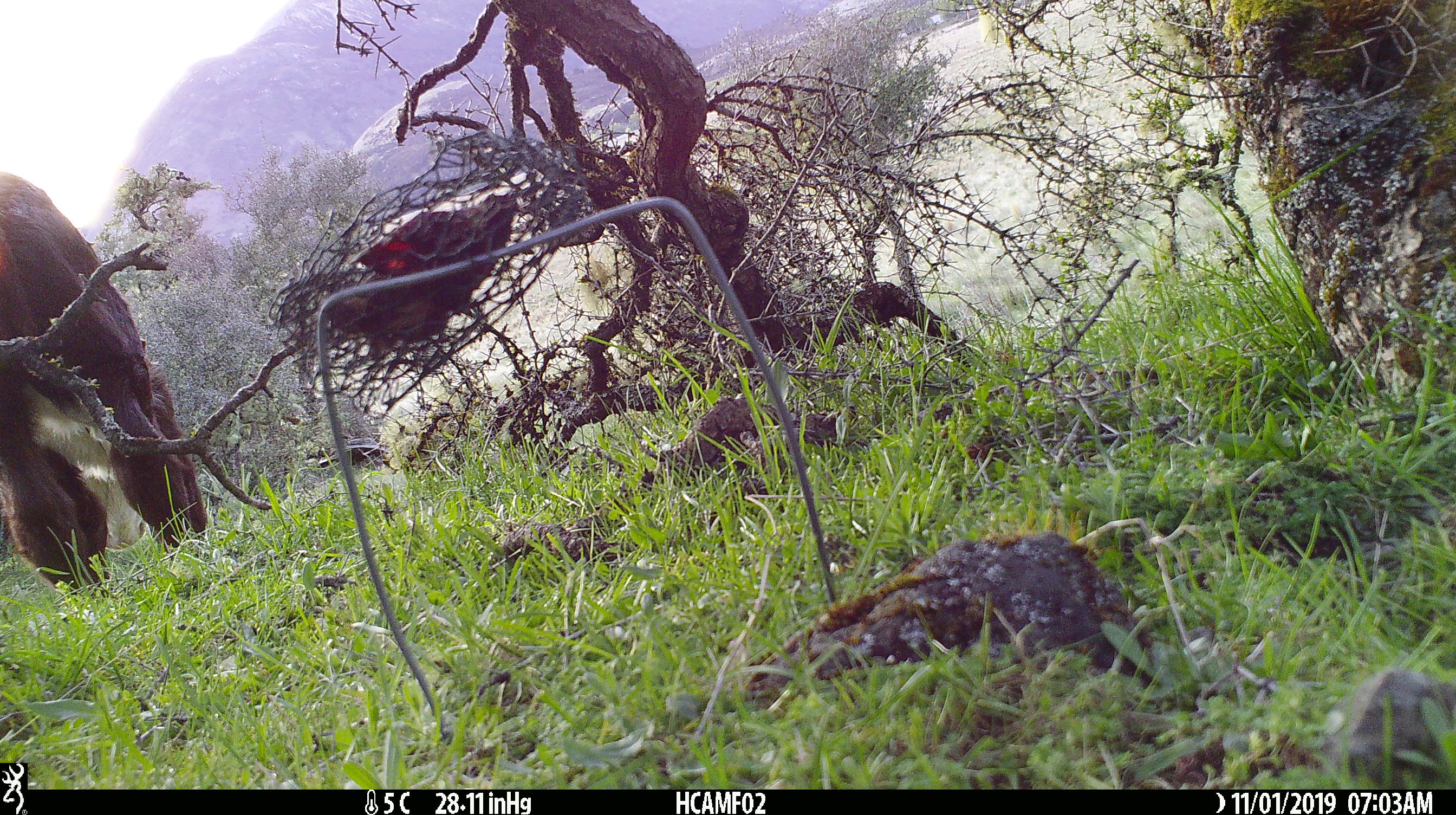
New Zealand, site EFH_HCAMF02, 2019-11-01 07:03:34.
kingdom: Animalia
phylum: Chordata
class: Mammalia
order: Artiodactyla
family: Bovidae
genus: Bos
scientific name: Bos taurus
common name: domestic cow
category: cow